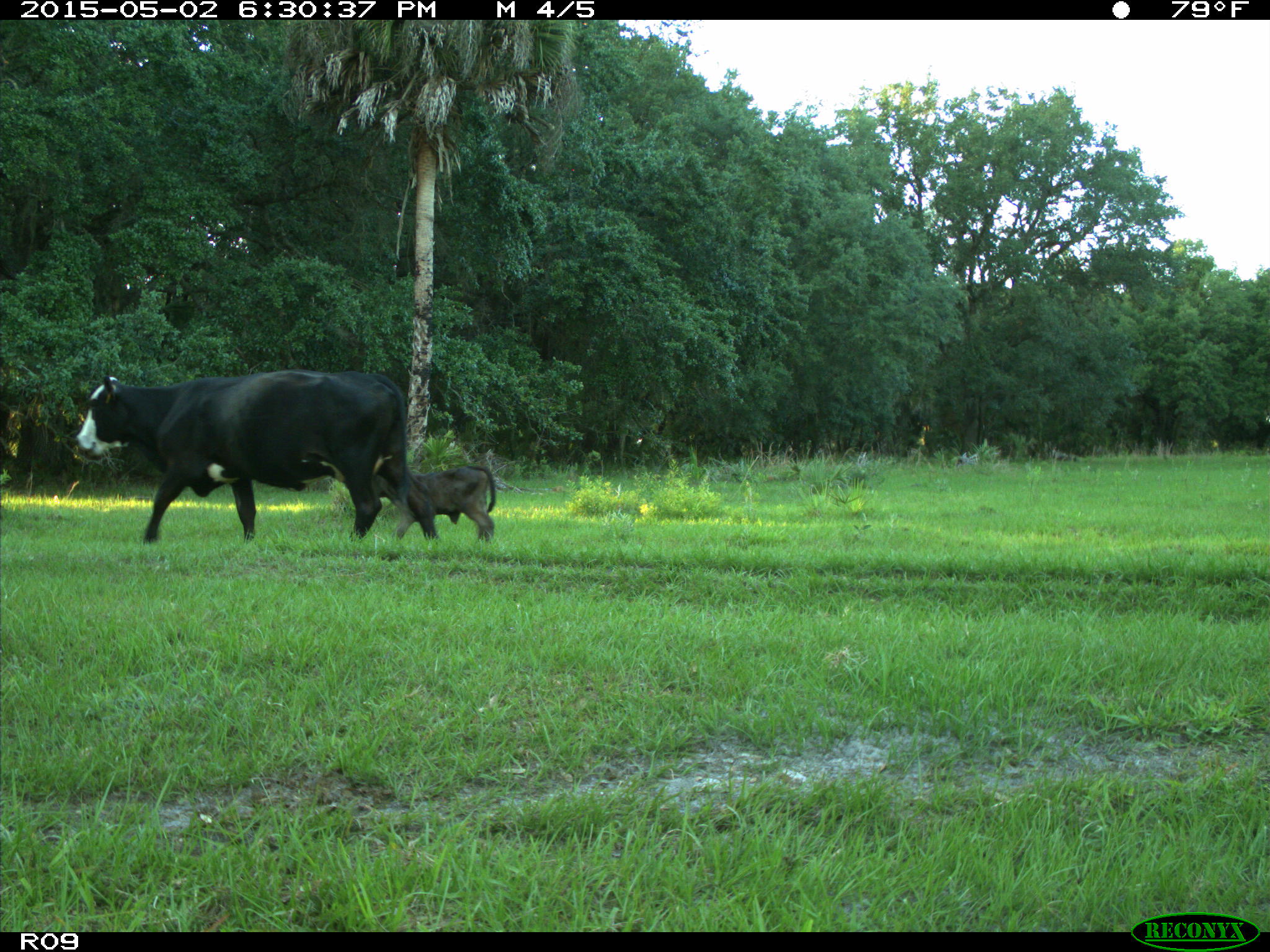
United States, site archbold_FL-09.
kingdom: Animalia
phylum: Chordata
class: Mammalia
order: Artiodactyla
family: Bovidae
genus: Bos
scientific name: Bos taurus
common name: domestic cow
Bos taurus (domestic cow).